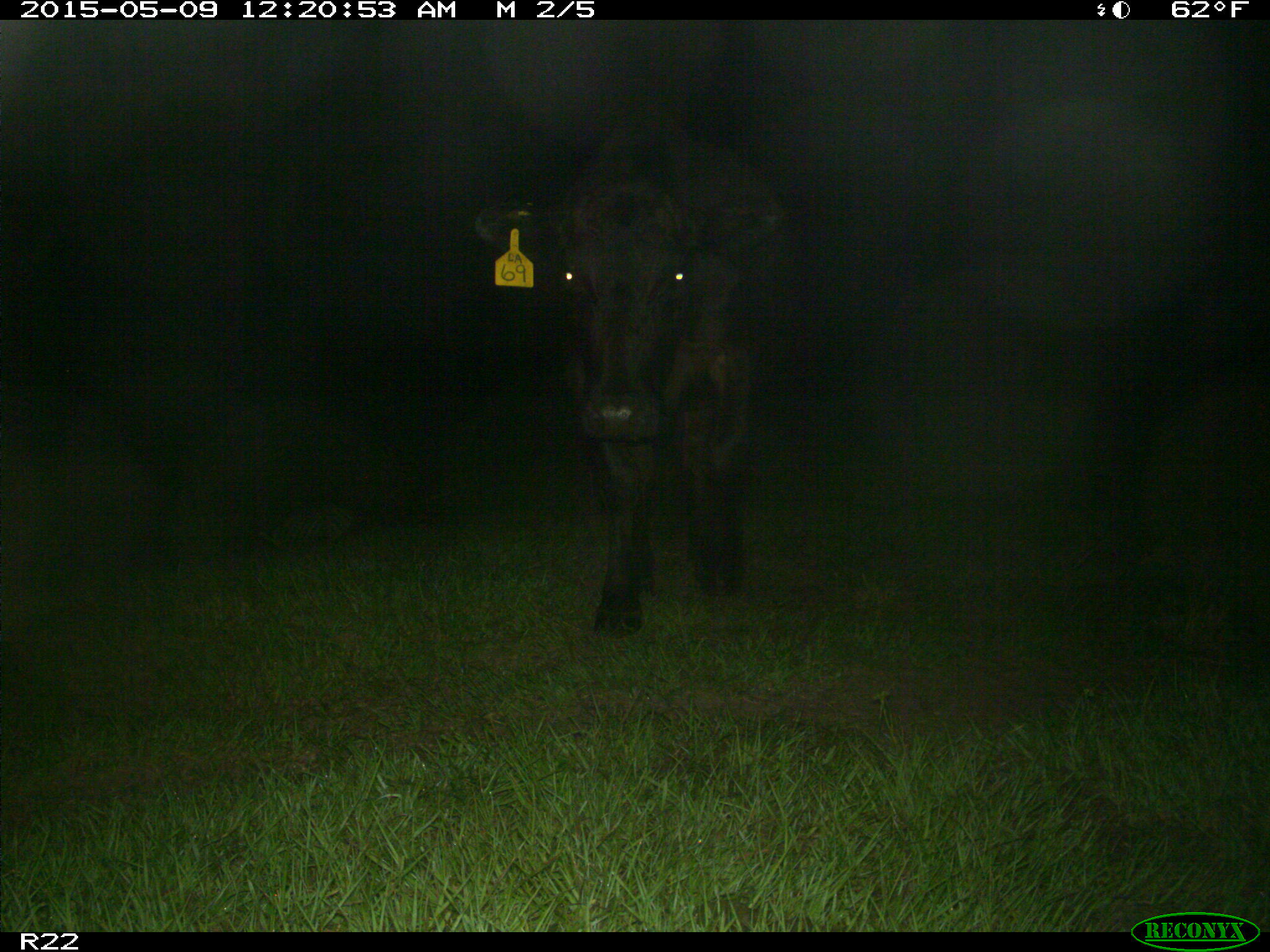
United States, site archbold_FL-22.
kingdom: Animalia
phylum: Chordata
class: Mammalia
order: Artiodactyla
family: Bovidae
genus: Bos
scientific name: Bos taurus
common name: domestic cow